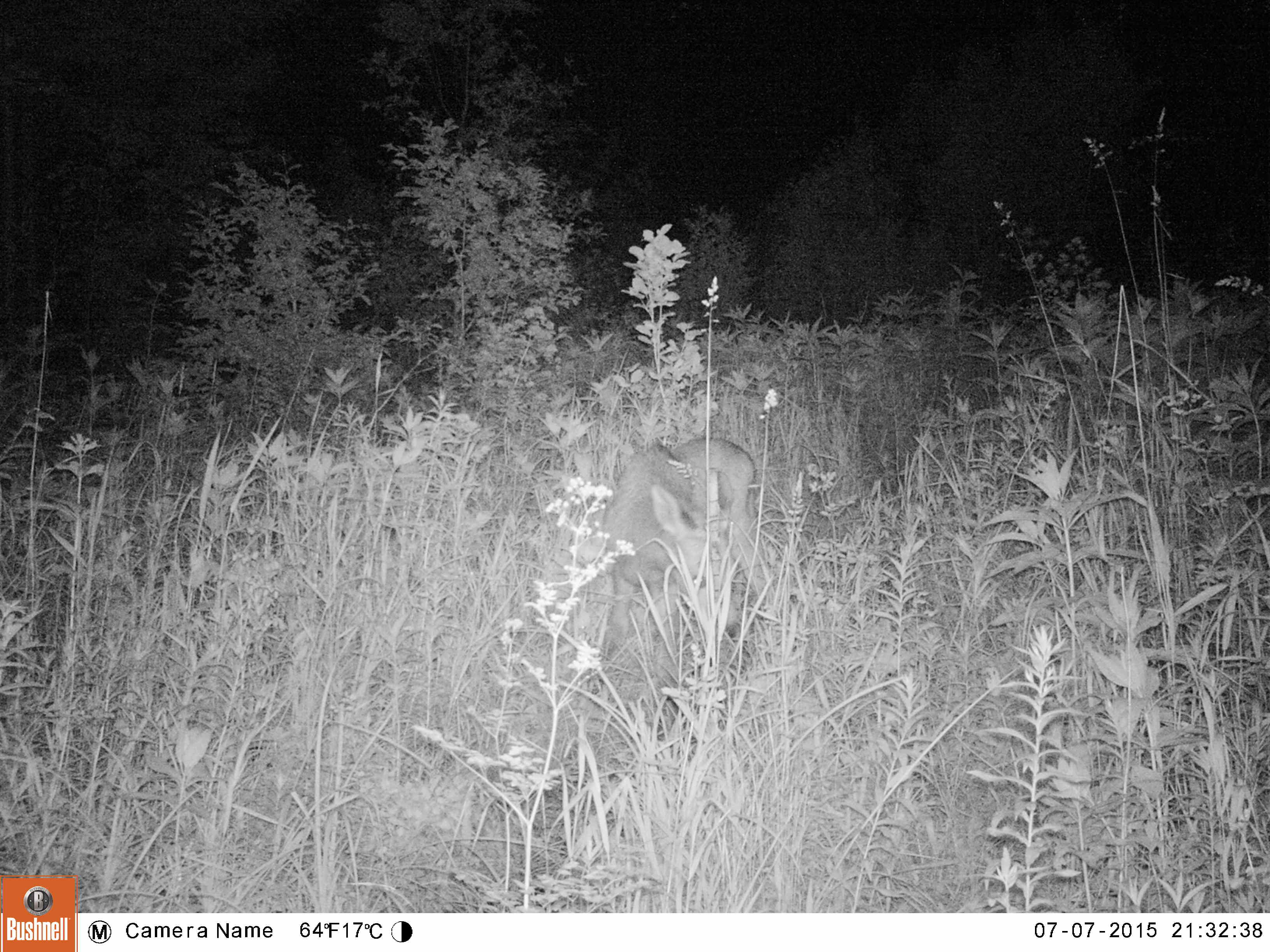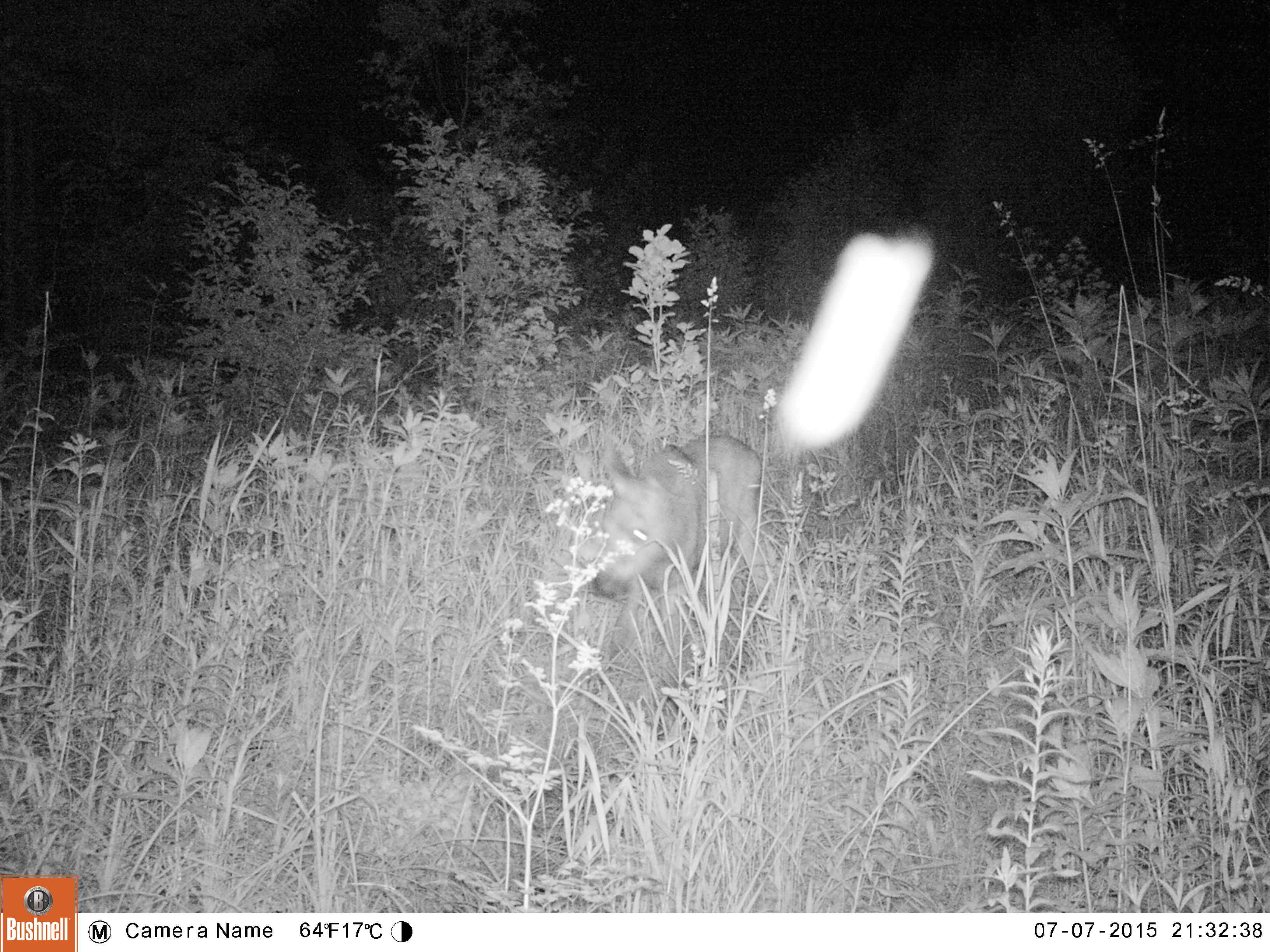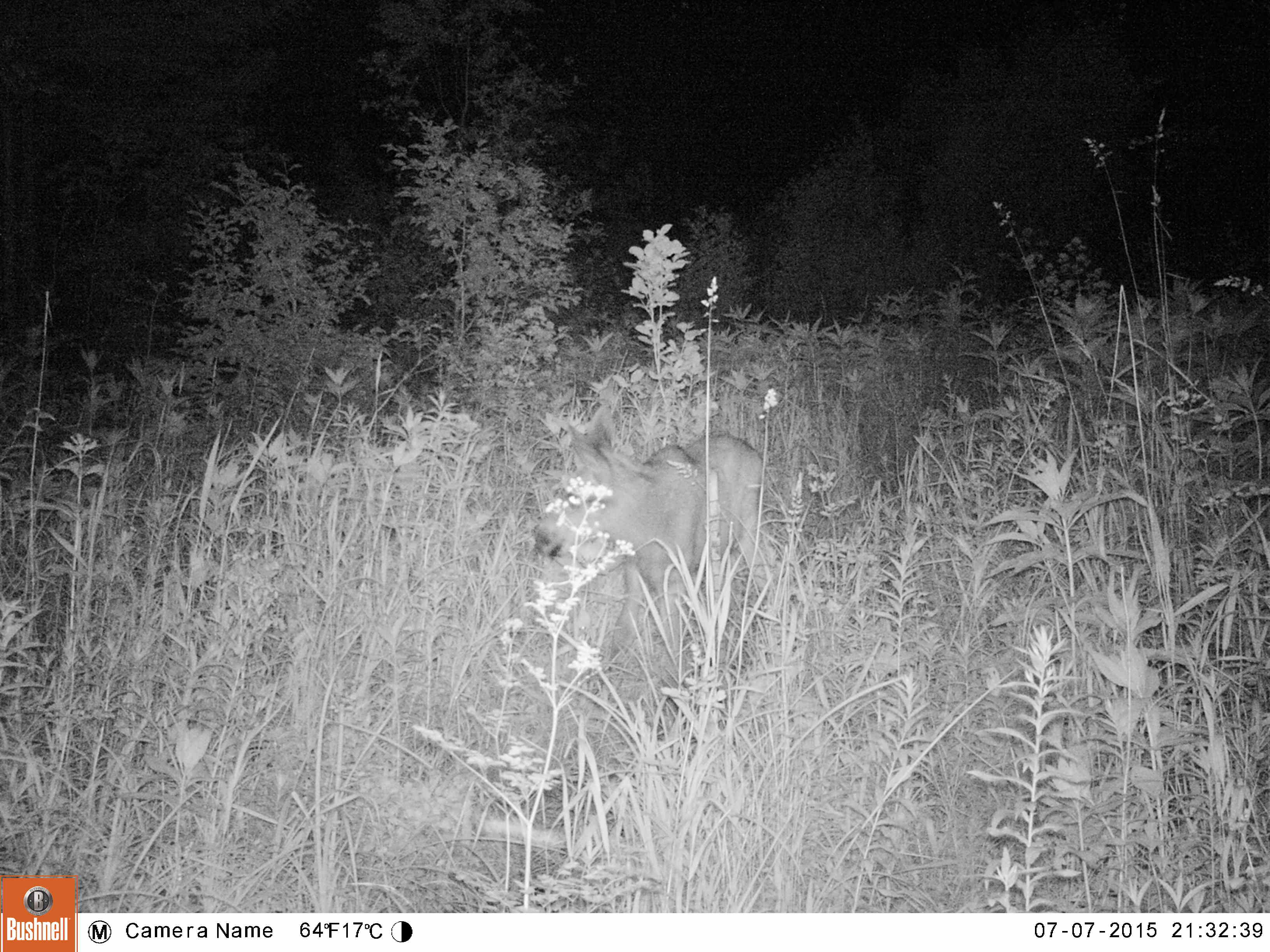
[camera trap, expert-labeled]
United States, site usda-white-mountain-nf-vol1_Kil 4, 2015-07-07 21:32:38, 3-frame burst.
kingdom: Animalia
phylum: Chordata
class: Mammalia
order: Artiodactyla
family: Cervidae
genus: Alces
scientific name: Alces alces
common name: moose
Moose (Alces alces).